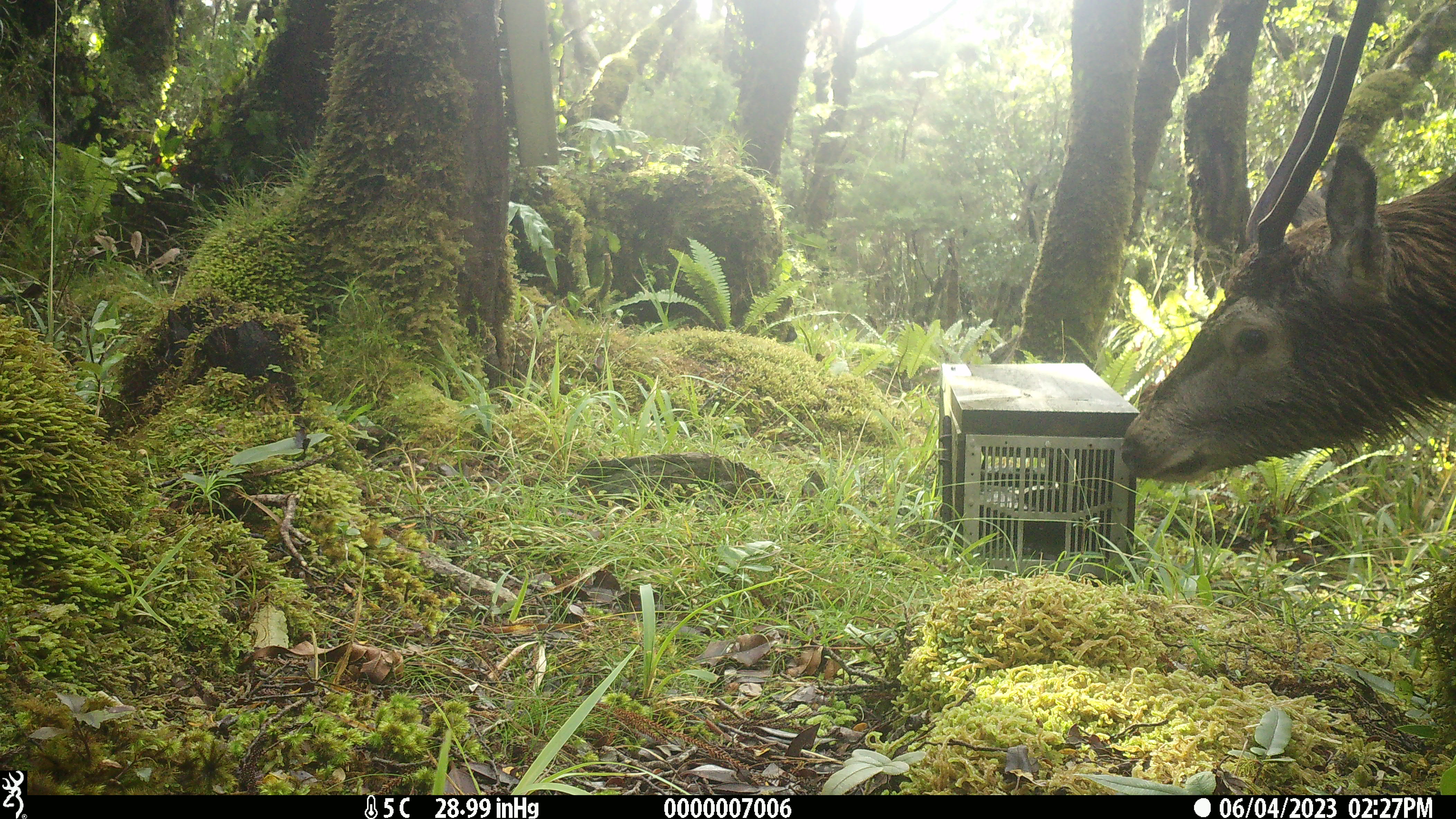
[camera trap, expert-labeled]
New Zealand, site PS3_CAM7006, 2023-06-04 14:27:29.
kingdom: Animalia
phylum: Chordata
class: Mammalia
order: Artiodactyla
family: Cervidae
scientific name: Cervidae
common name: deer